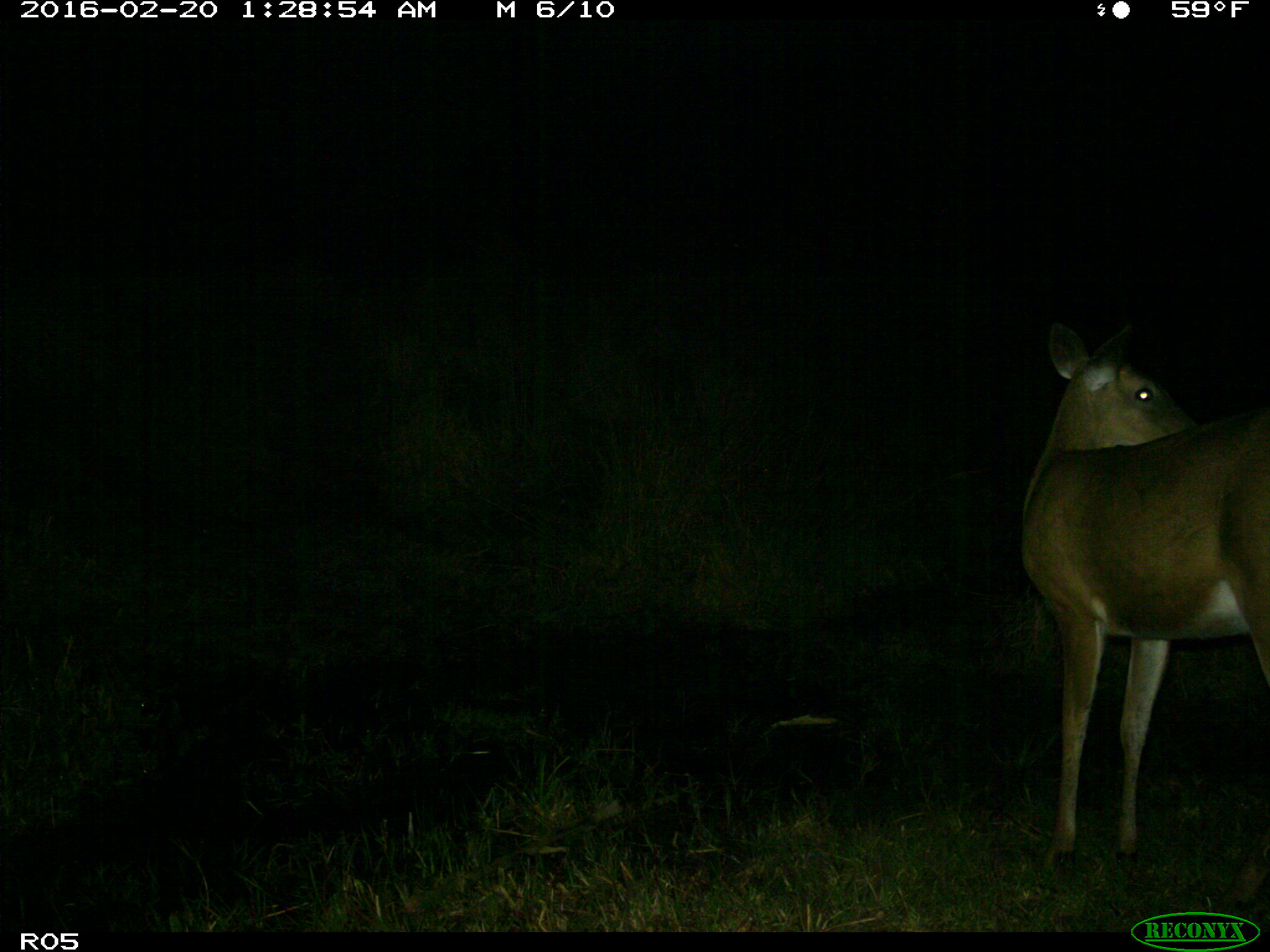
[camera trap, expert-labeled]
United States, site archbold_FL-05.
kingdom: Animalia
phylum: Chordata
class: Mammalia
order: Artiodactyla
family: Cervidae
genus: Odocoileus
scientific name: Odocoileus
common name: deer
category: unidentified deer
Unidentified deer (deer) (Odocoileus).